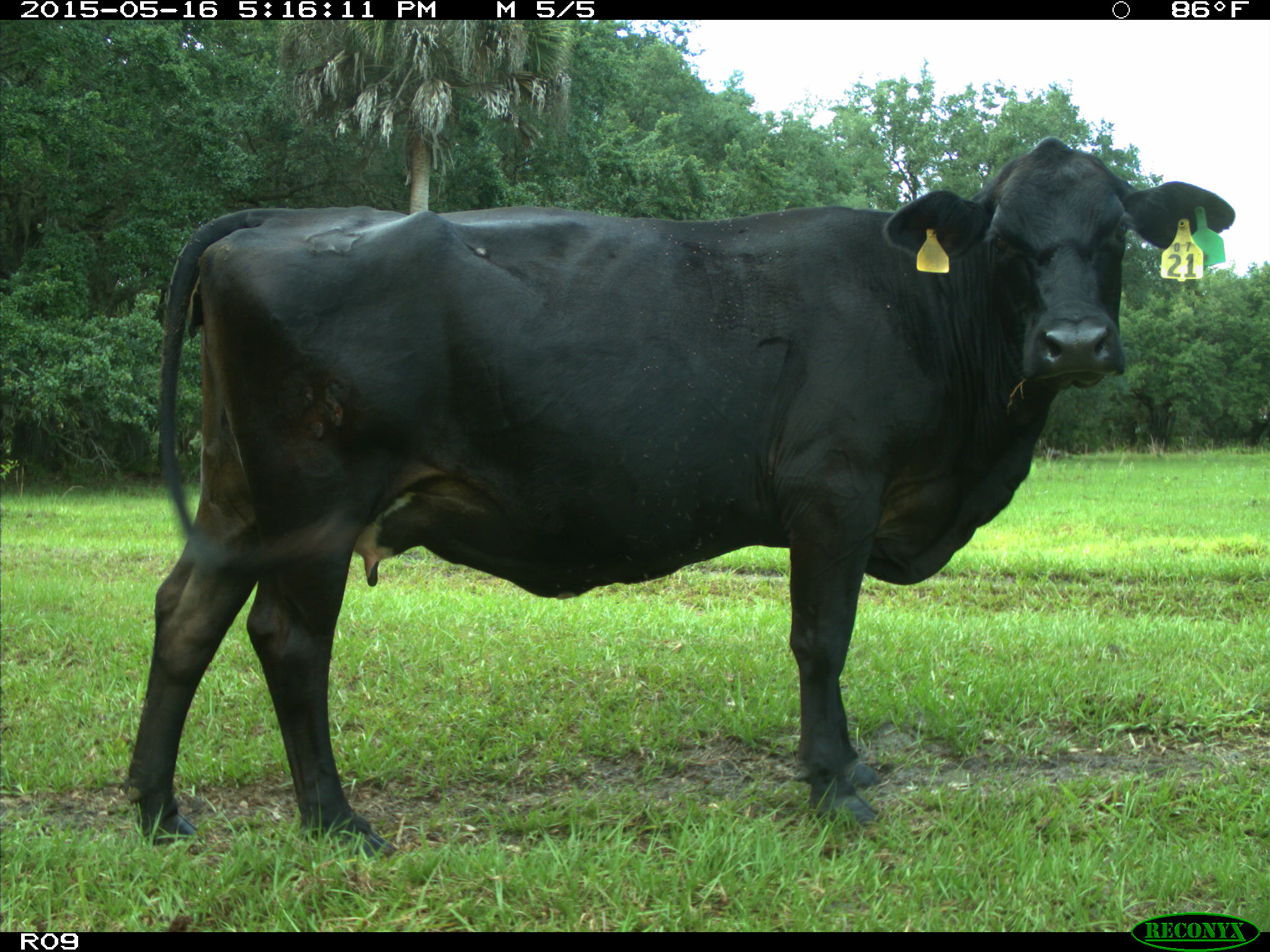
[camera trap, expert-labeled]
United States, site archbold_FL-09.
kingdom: Animalia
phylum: Chordata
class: Mammalia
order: Artiodactyla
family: Bovidae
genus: Bos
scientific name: Bos taurus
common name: domestic cow